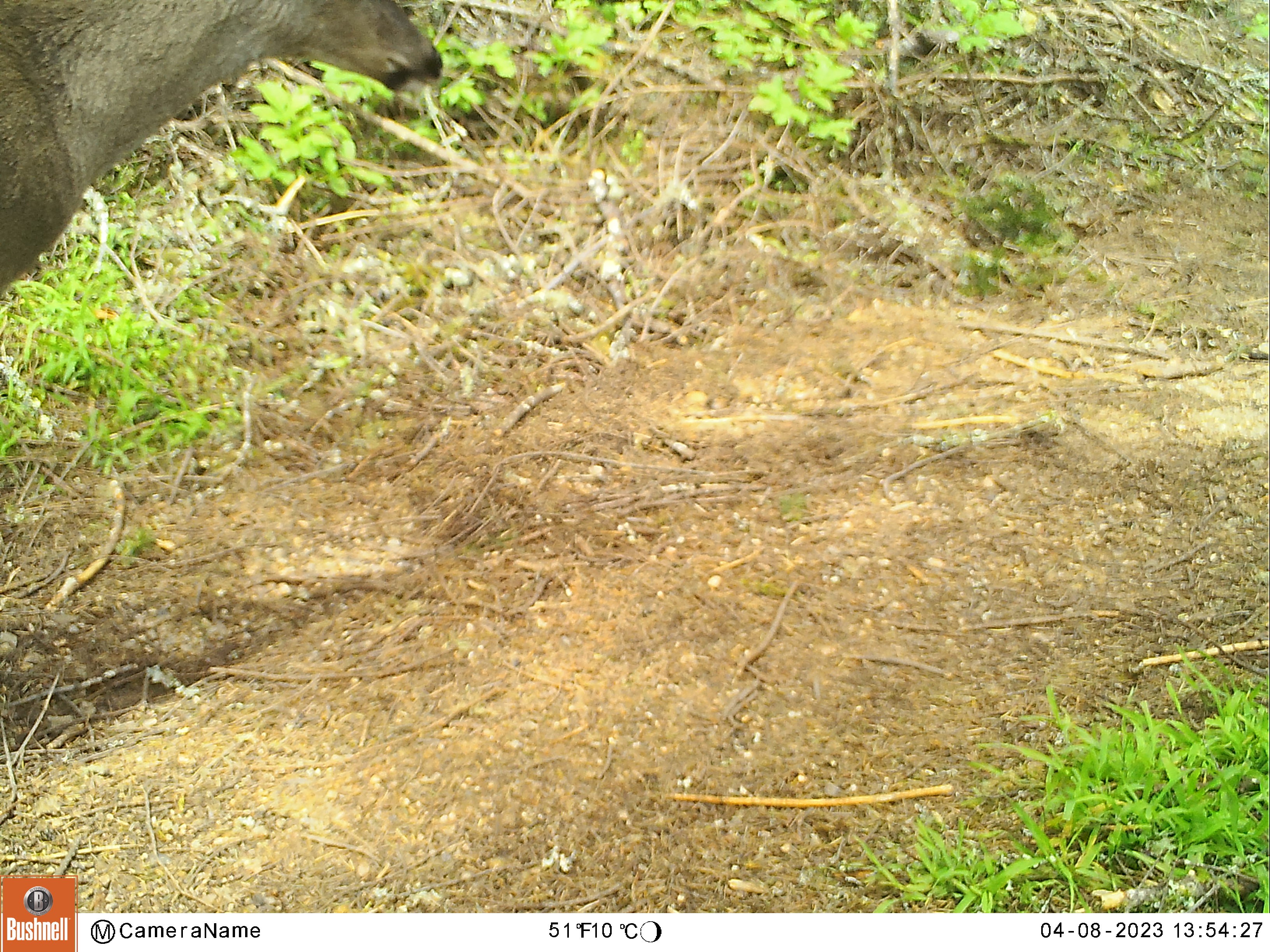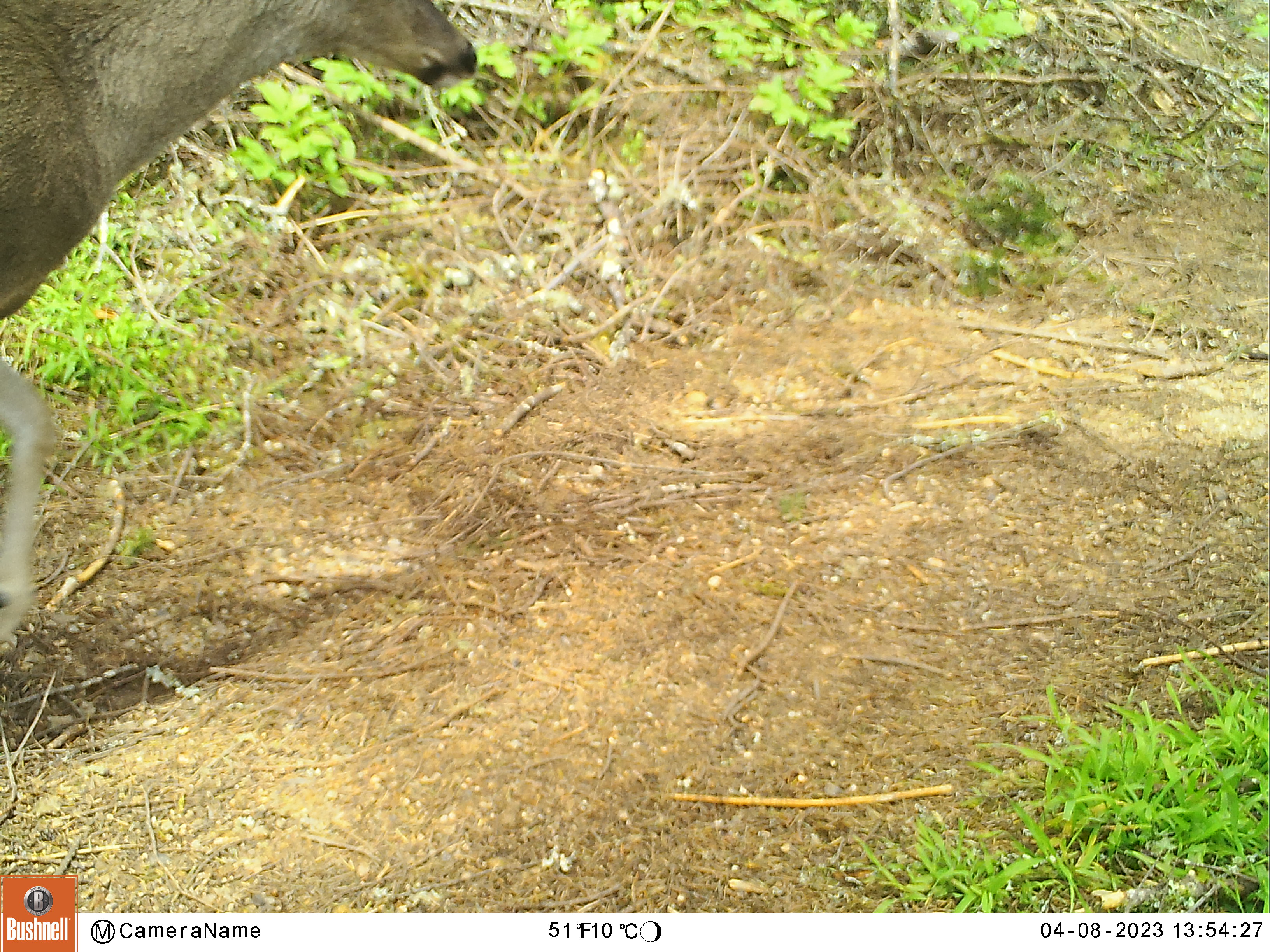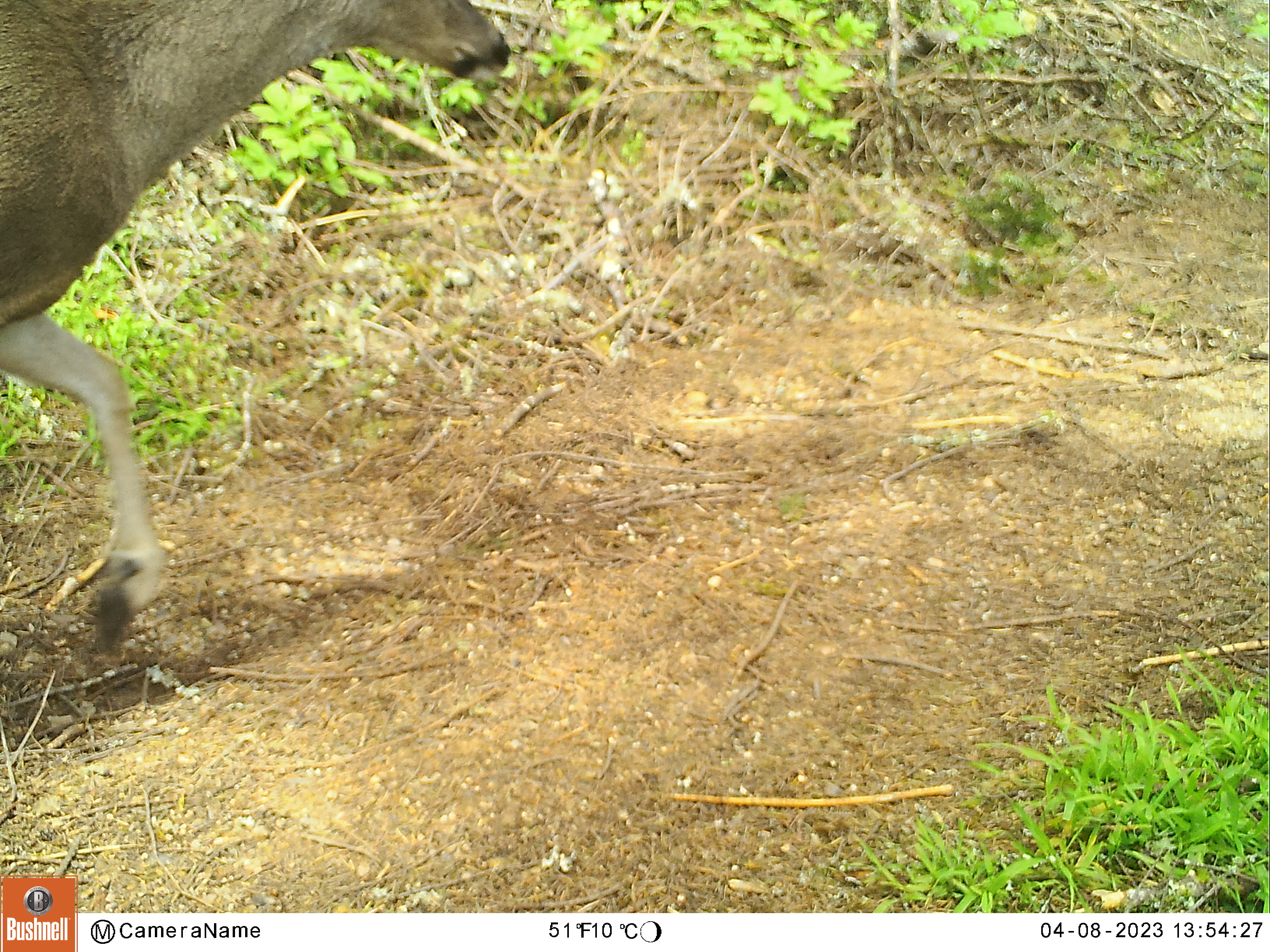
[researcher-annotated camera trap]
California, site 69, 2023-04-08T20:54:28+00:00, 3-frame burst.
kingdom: Animalia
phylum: Chordata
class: Mammalia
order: Artiodactyla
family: Cervidae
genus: Odocoileus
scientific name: Odocoileus hemionus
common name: mule deer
Mule deer (Odocoileus hemionus).